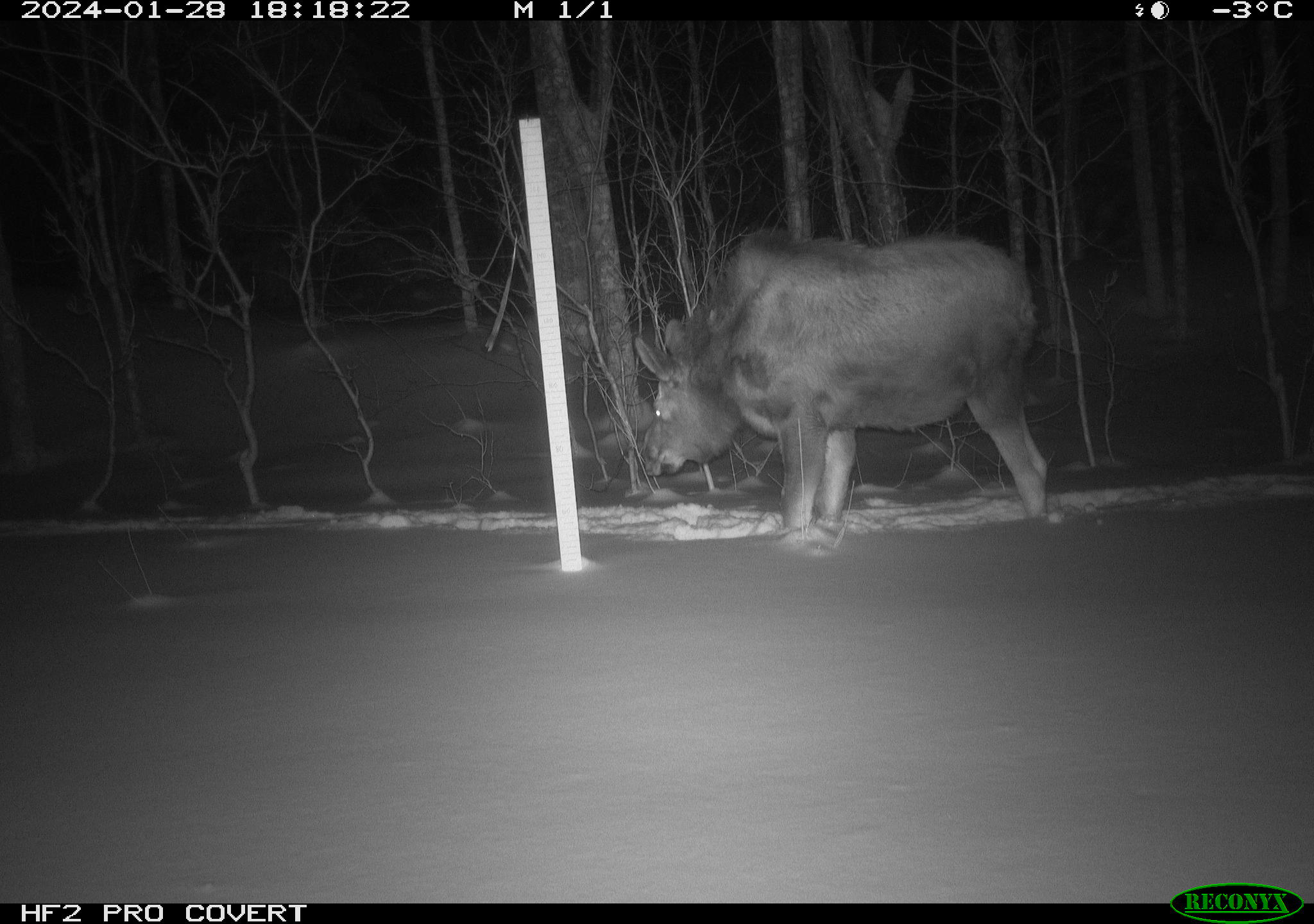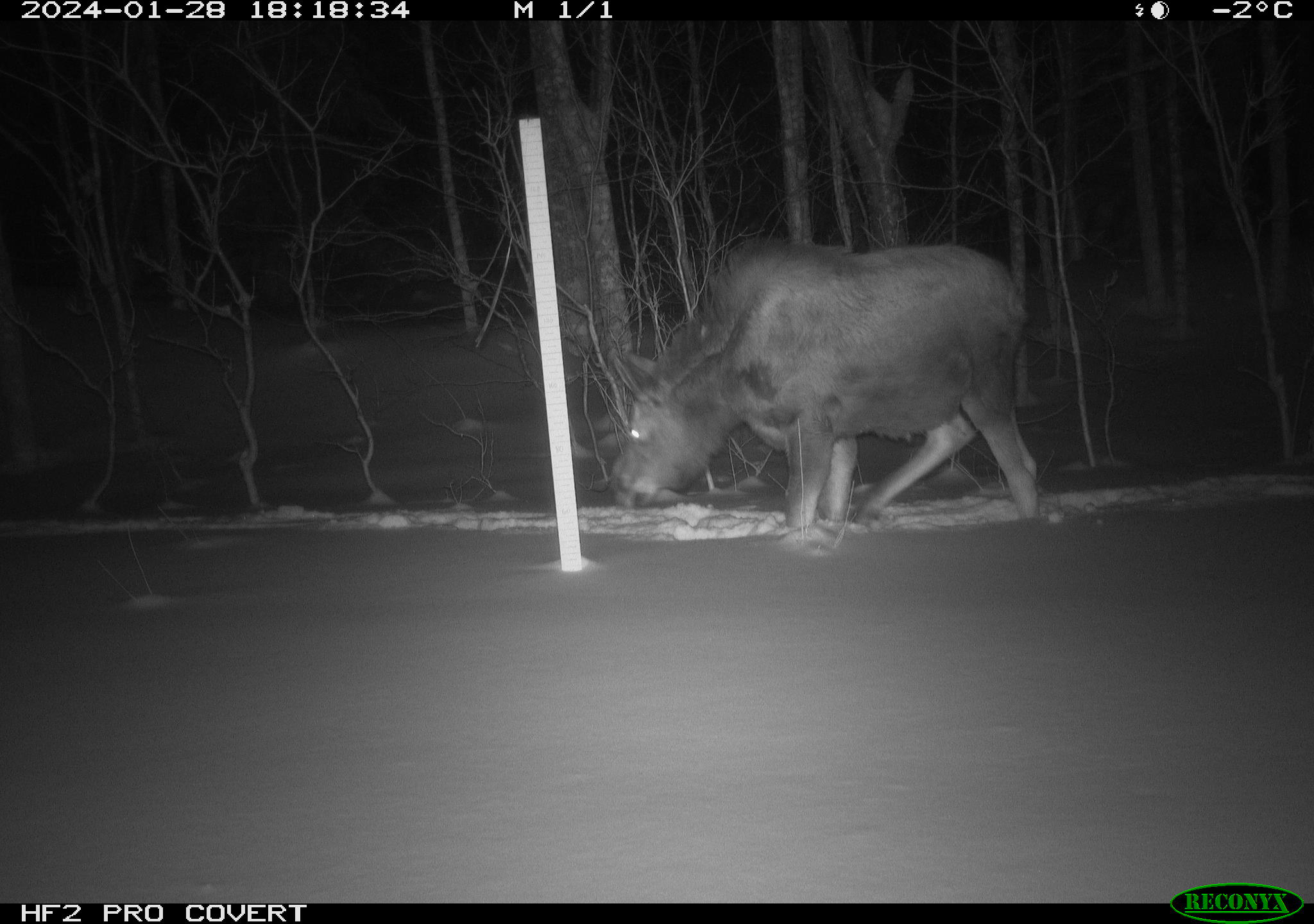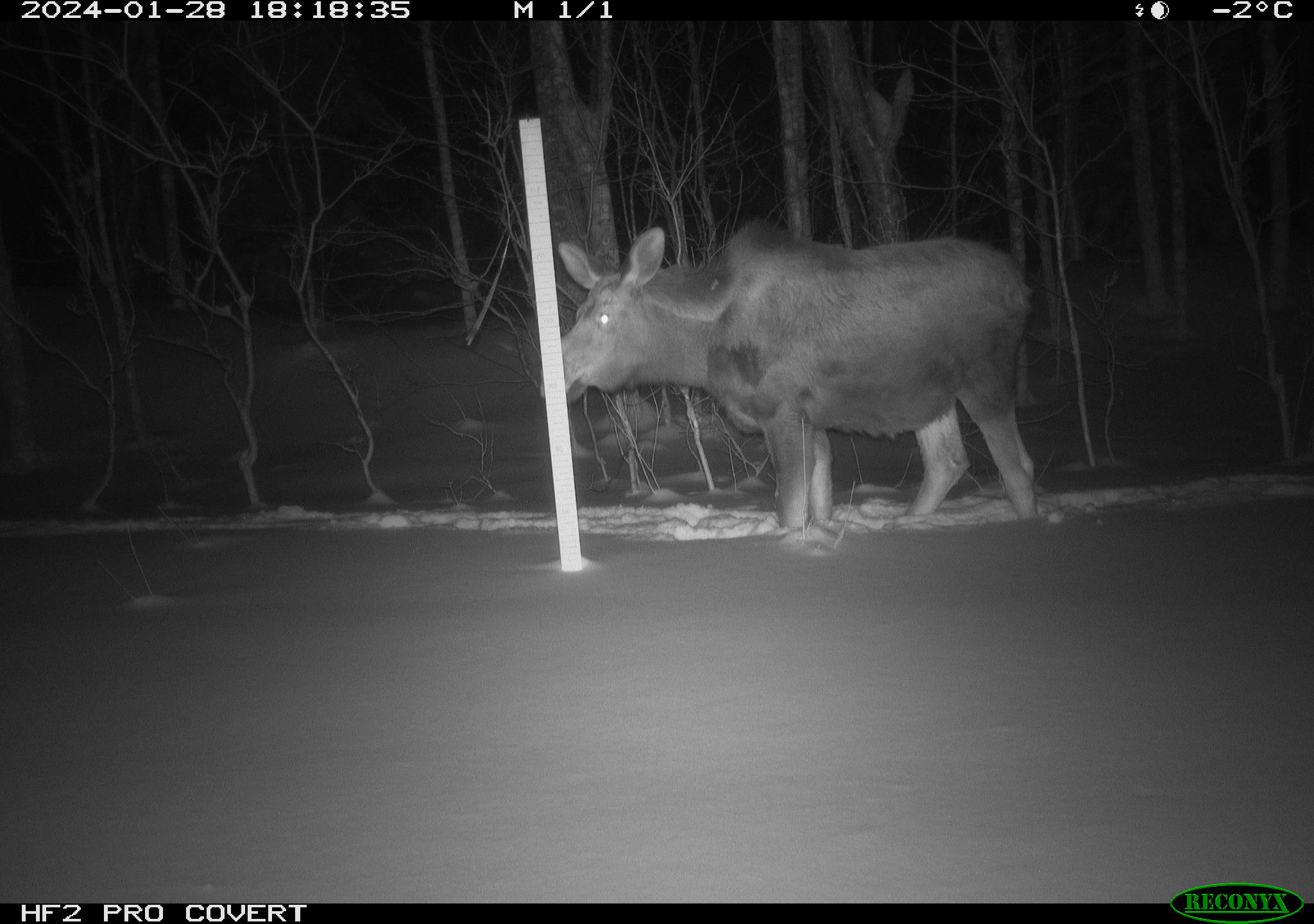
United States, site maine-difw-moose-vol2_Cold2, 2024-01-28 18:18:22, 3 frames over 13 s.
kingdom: Animalia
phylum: Chordata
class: Mammalia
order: Artiodactyla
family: Cervidae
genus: Alces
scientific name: Alces alces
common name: moose